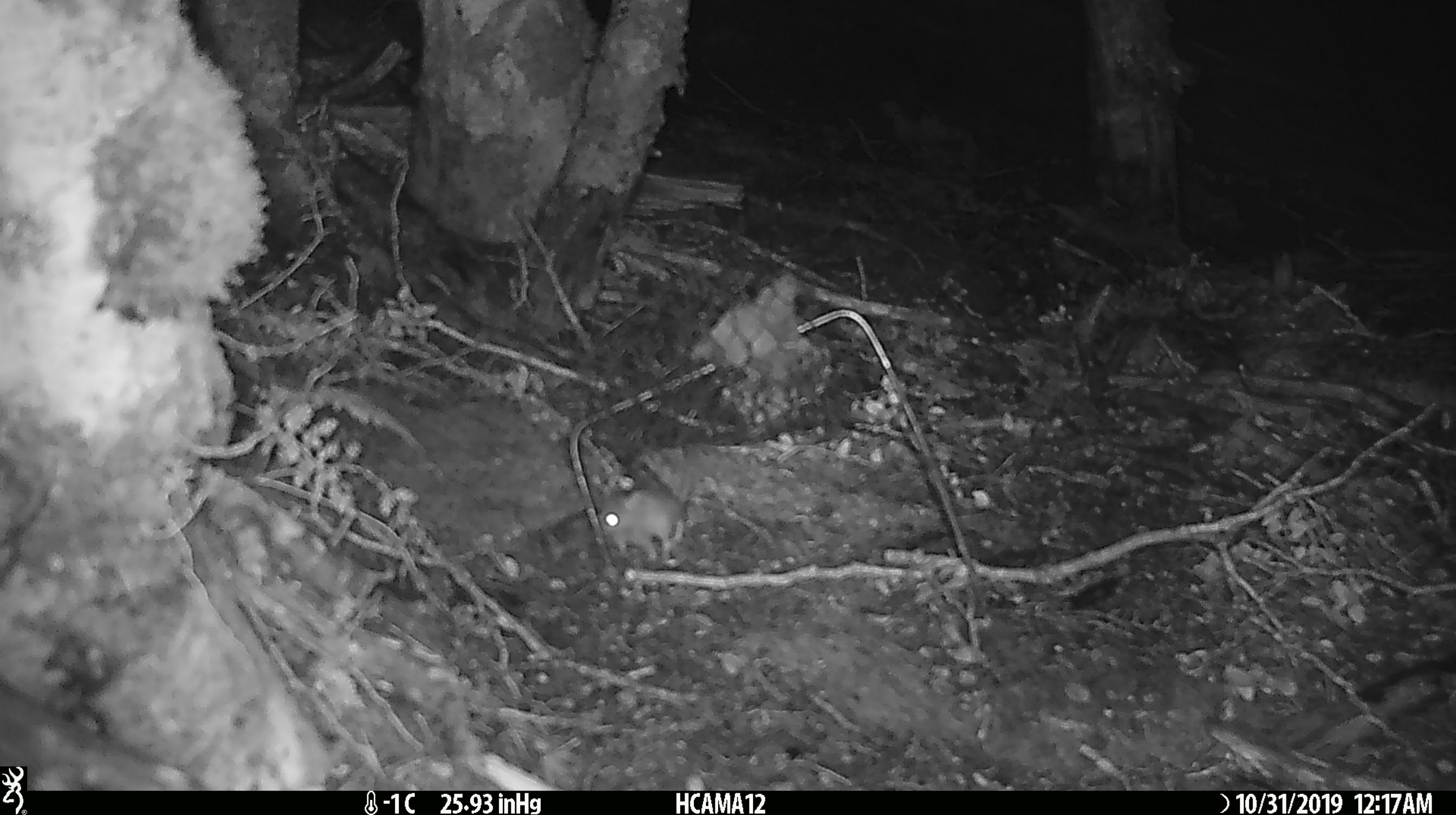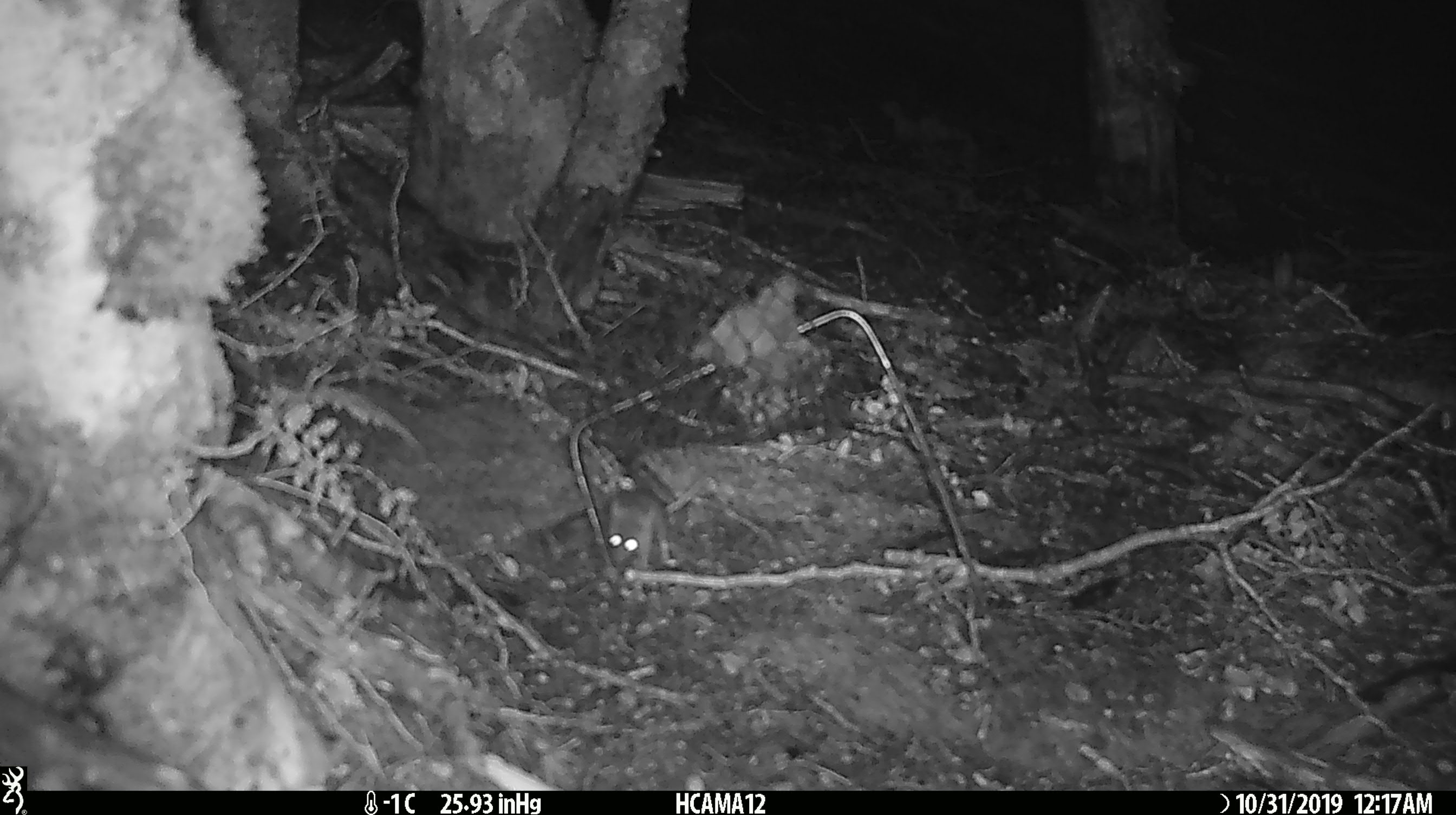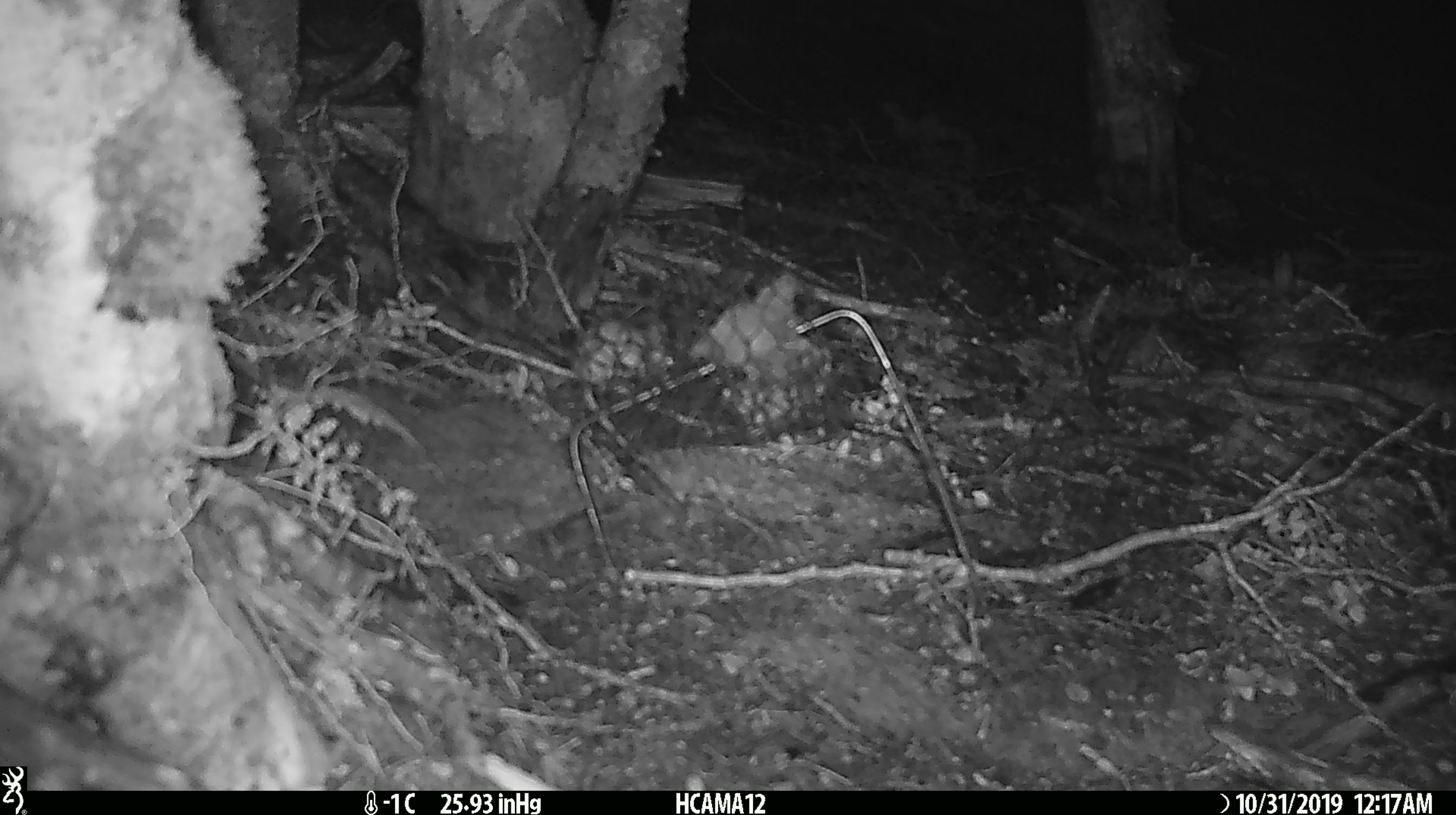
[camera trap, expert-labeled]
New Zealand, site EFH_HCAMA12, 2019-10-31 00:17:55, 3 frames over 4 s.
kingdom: Animalia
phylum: Chordata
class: Mammalia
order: Rodentia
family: Muridae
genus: Mus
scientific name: Mus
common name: mouse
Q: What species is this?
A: Mouse (Mus).